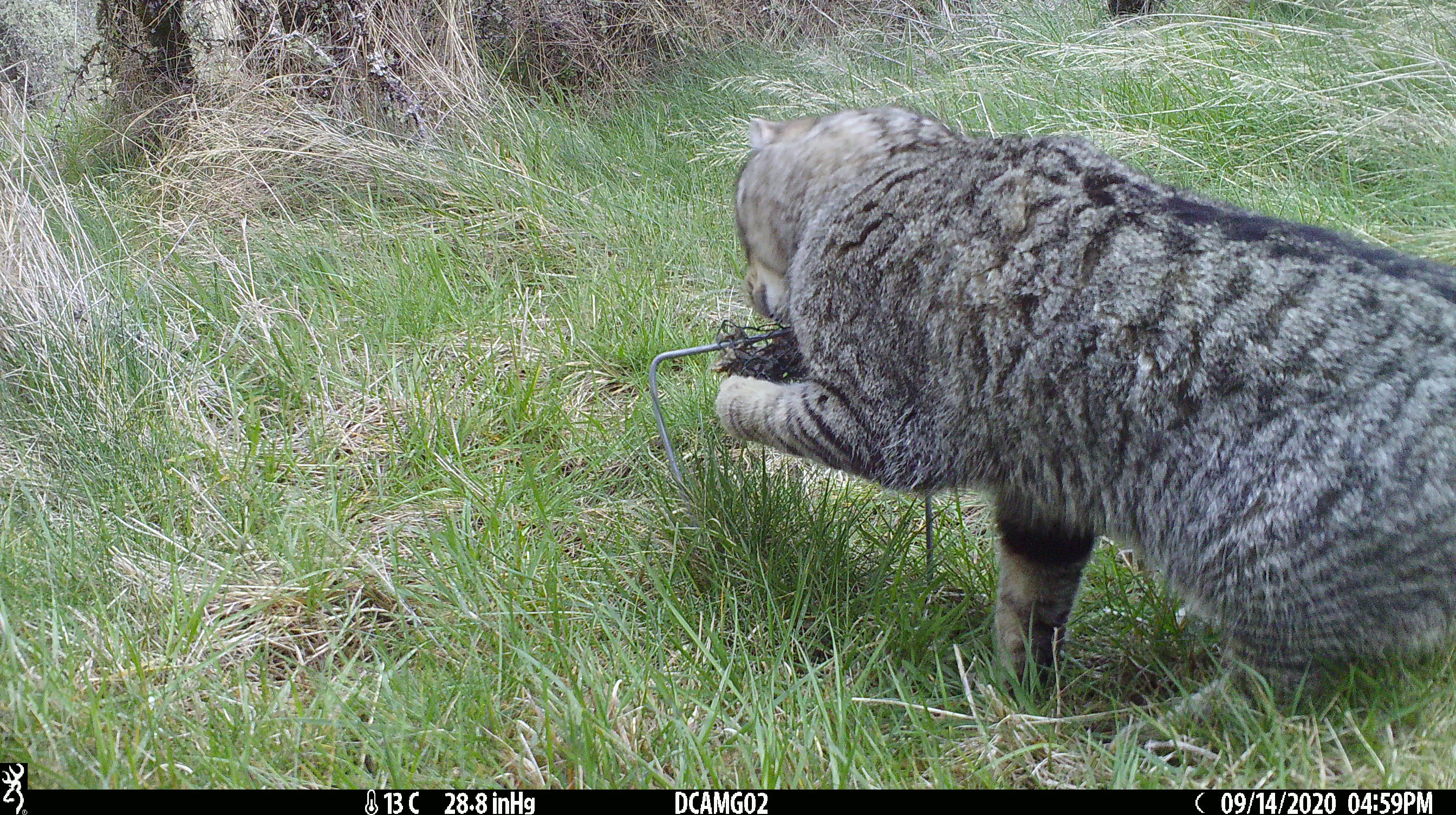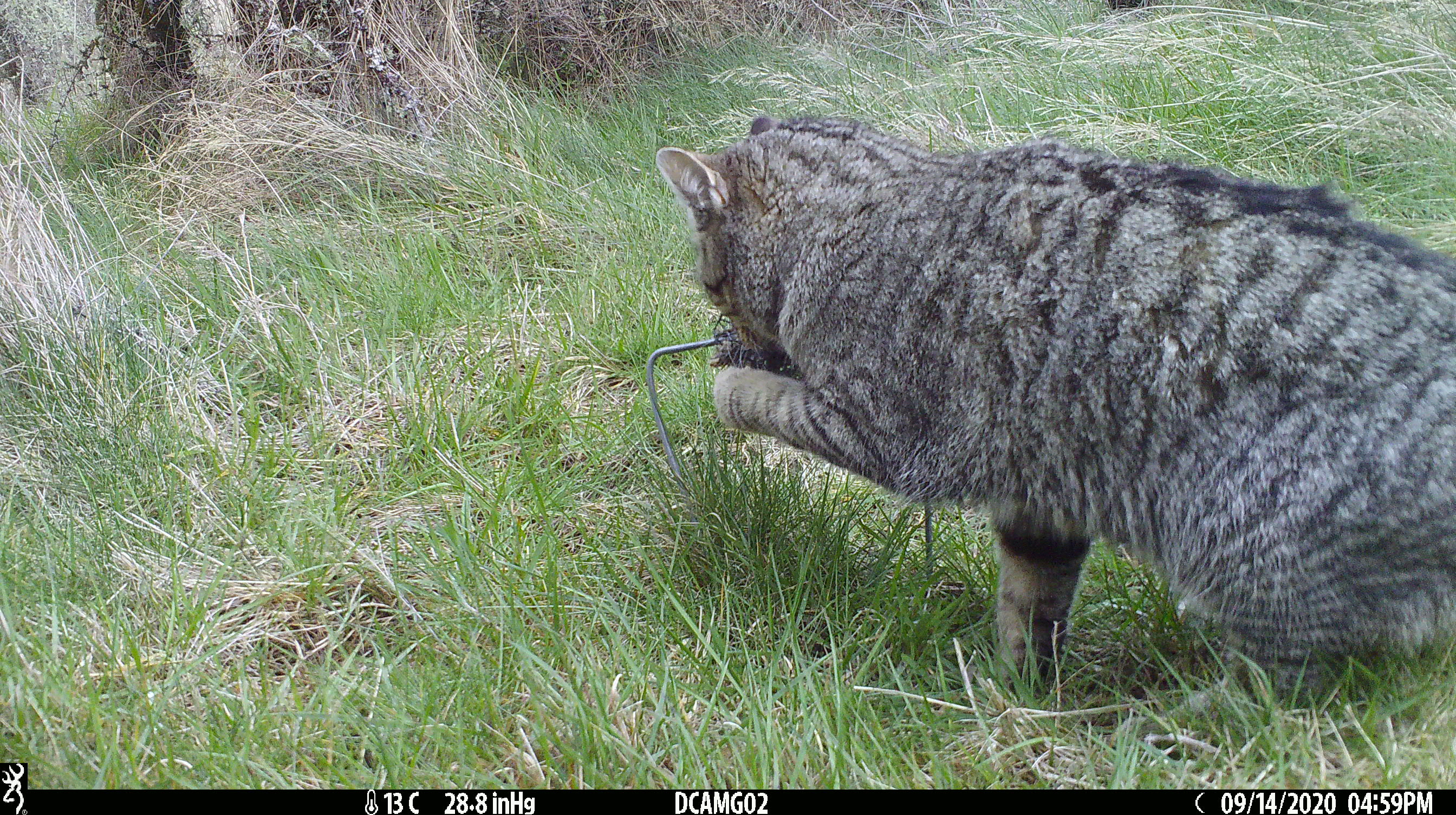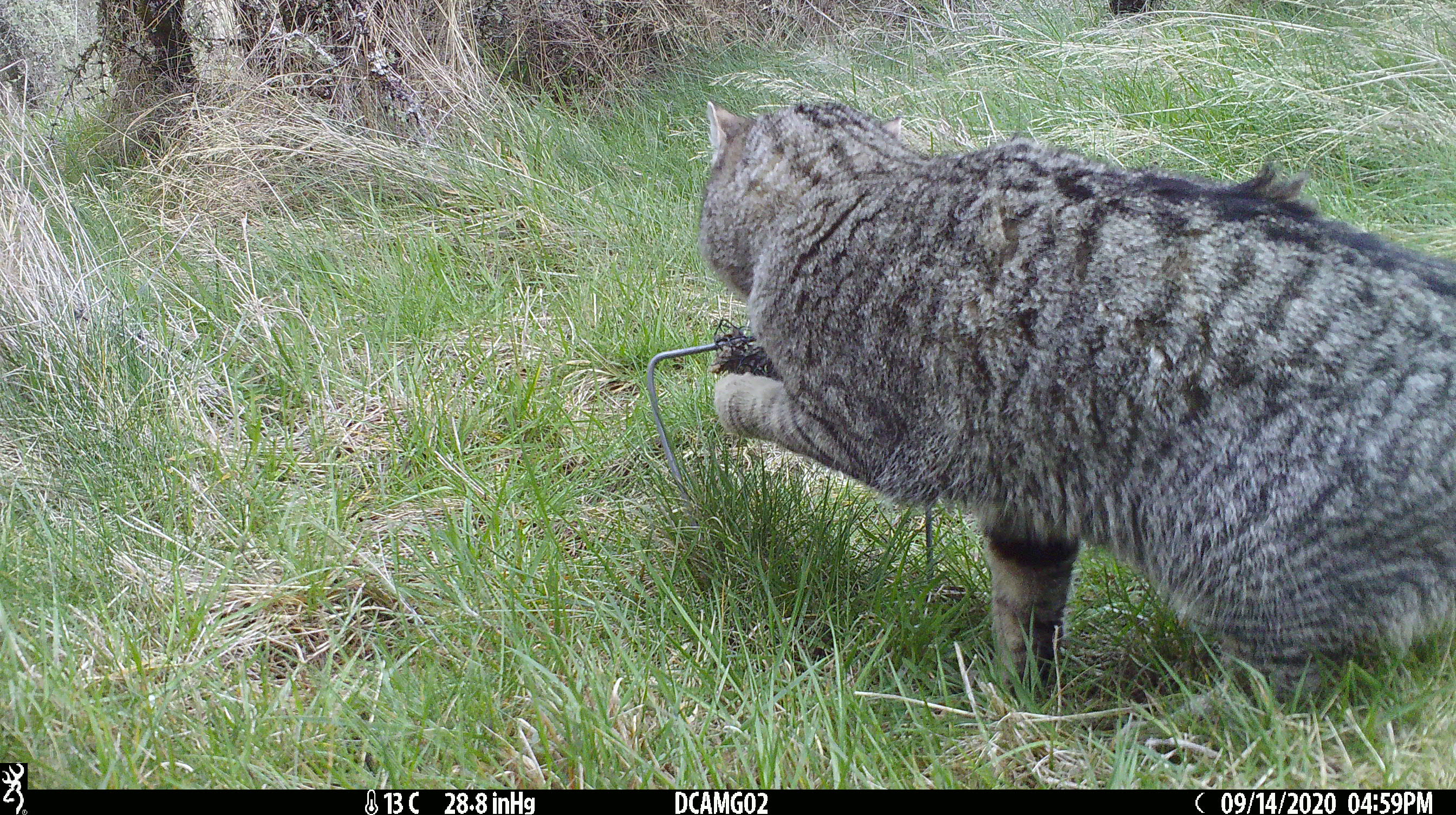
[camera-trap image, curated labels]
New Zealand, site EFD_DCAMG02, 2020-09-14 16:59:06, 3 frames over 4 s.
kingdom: Animalia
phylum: Chordata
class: Mammalia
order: Carnivora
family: Felidae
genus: Felis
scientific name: Felis catus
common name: domestic cat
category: cat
Cat (domestic cat) (Felis catus).